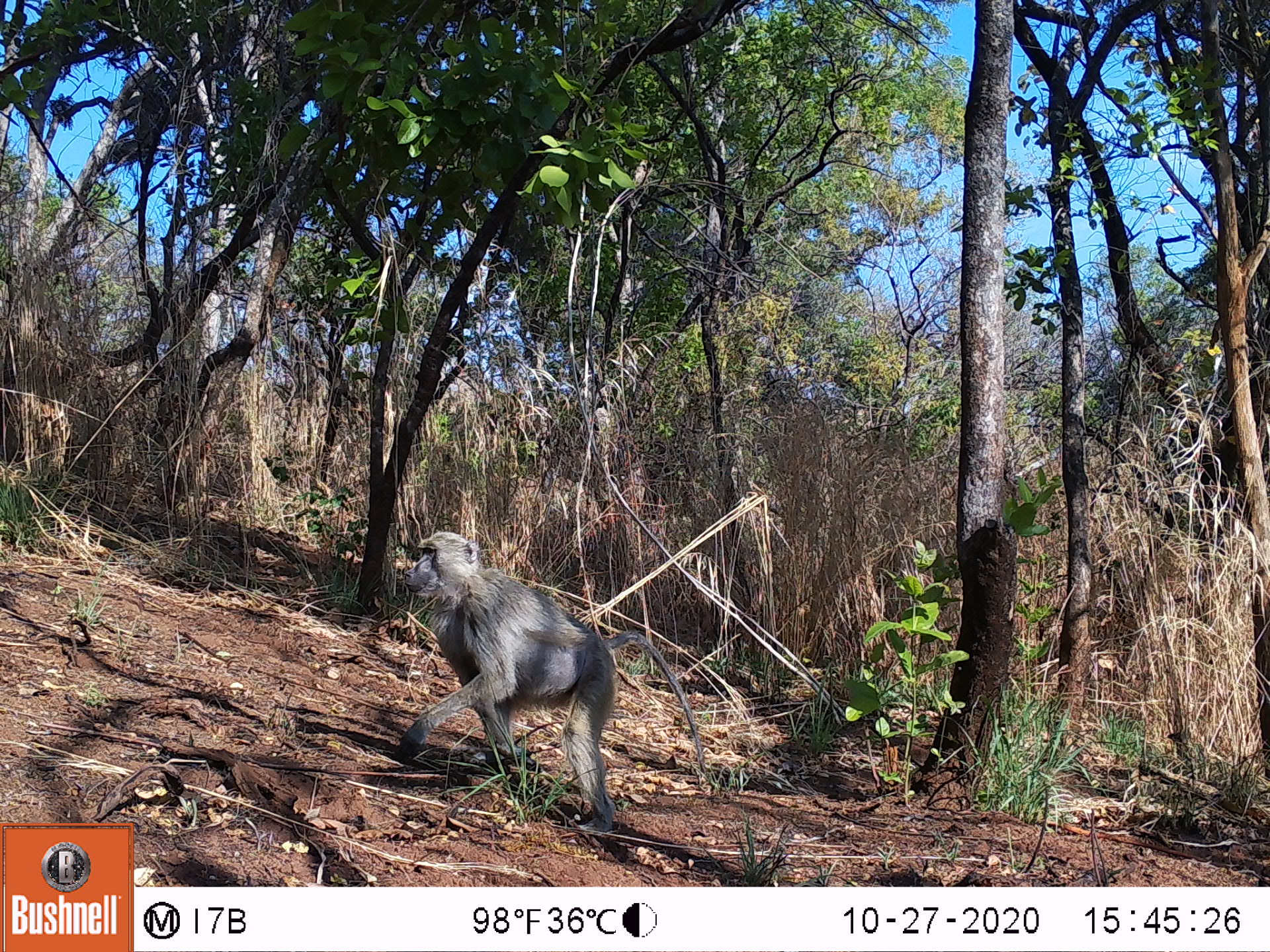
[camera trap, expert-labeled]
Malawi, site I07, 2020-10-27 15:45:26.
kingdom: Animalia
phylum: Chordata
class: Mammalia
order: Primates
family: Cercopithecidae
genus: Papio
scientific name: Papio cynocephalus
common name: yellow baboon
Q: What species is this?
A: Yellow baboon (Papio cynocephalus).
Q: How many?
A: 1.